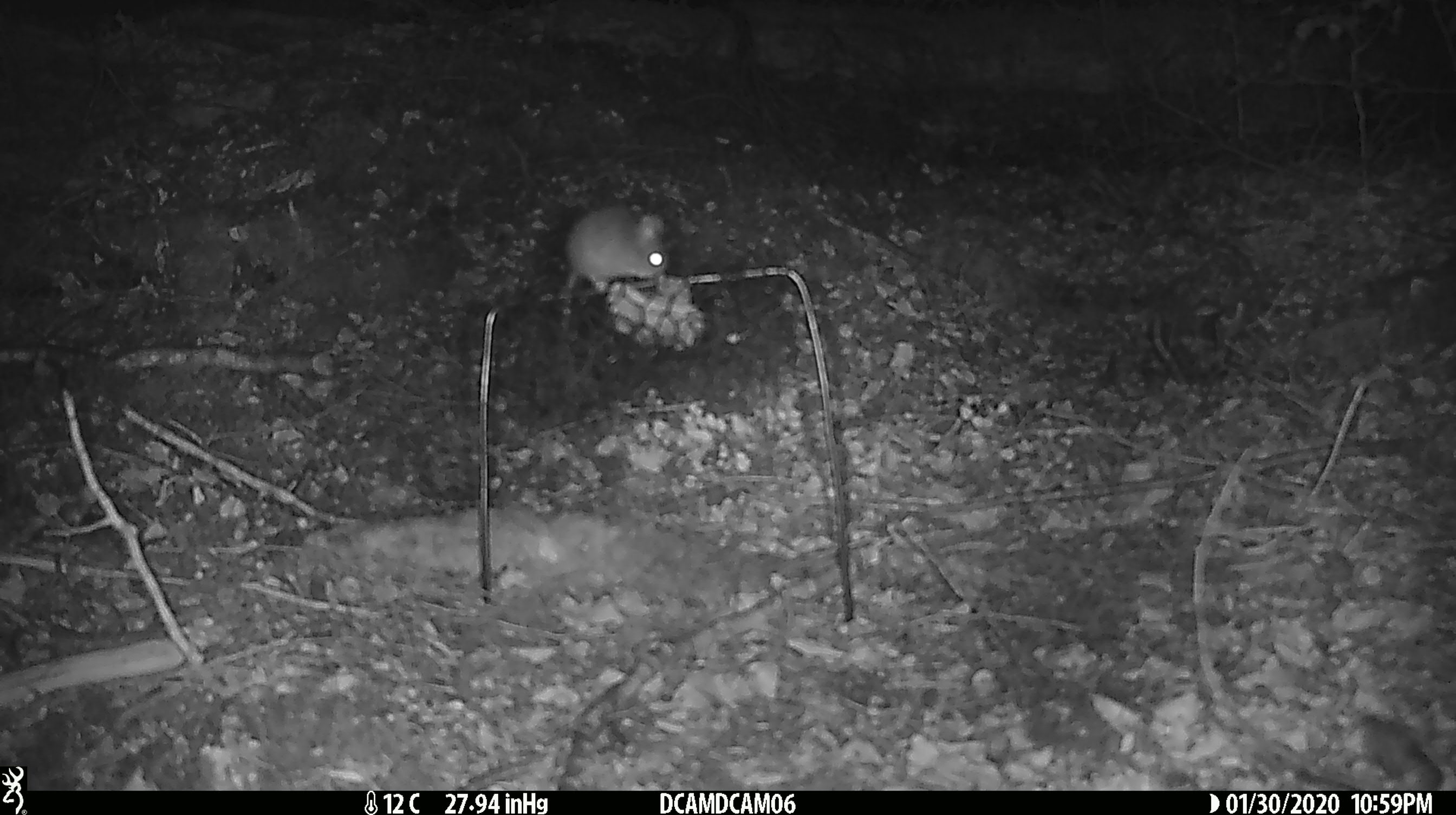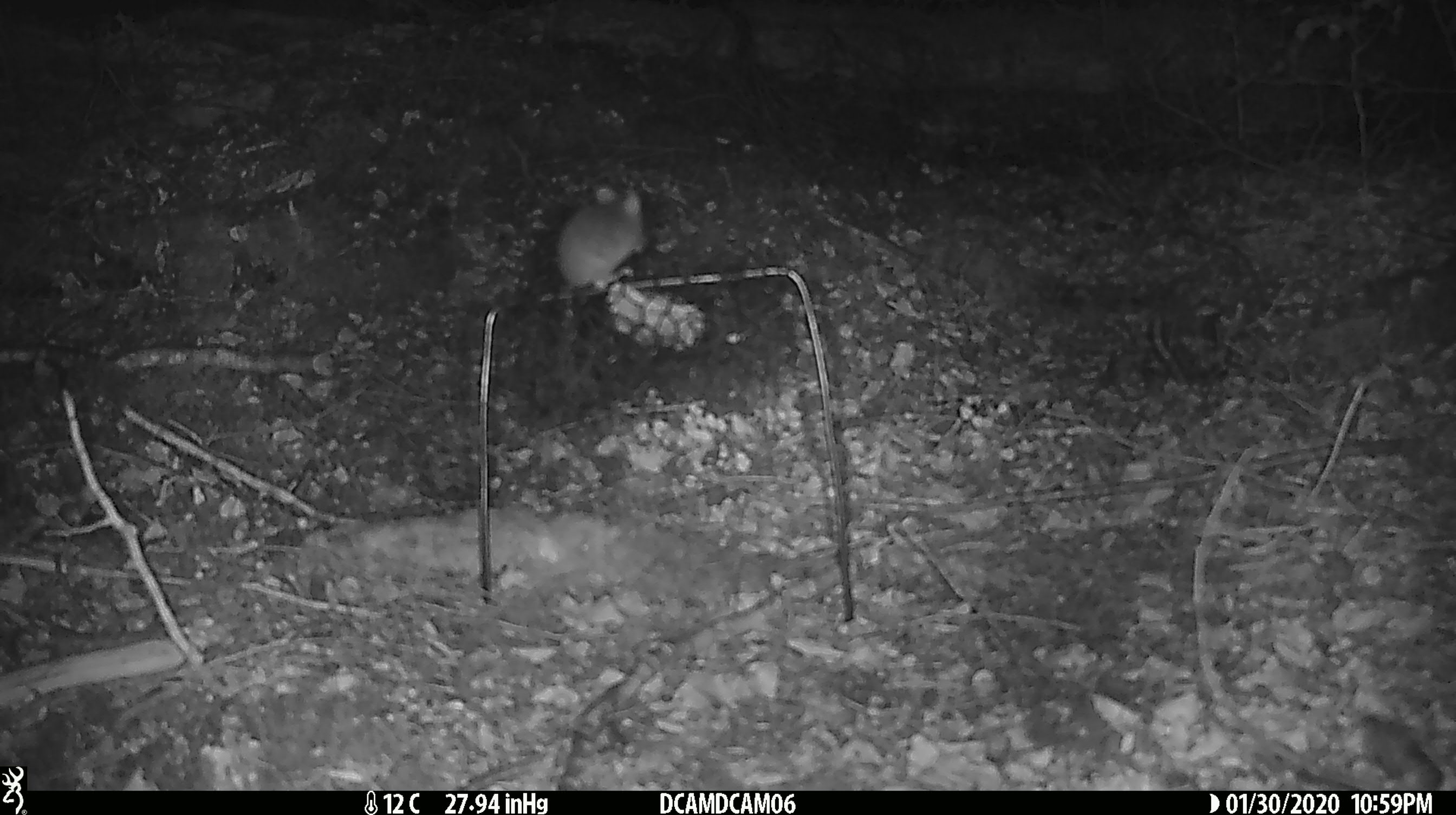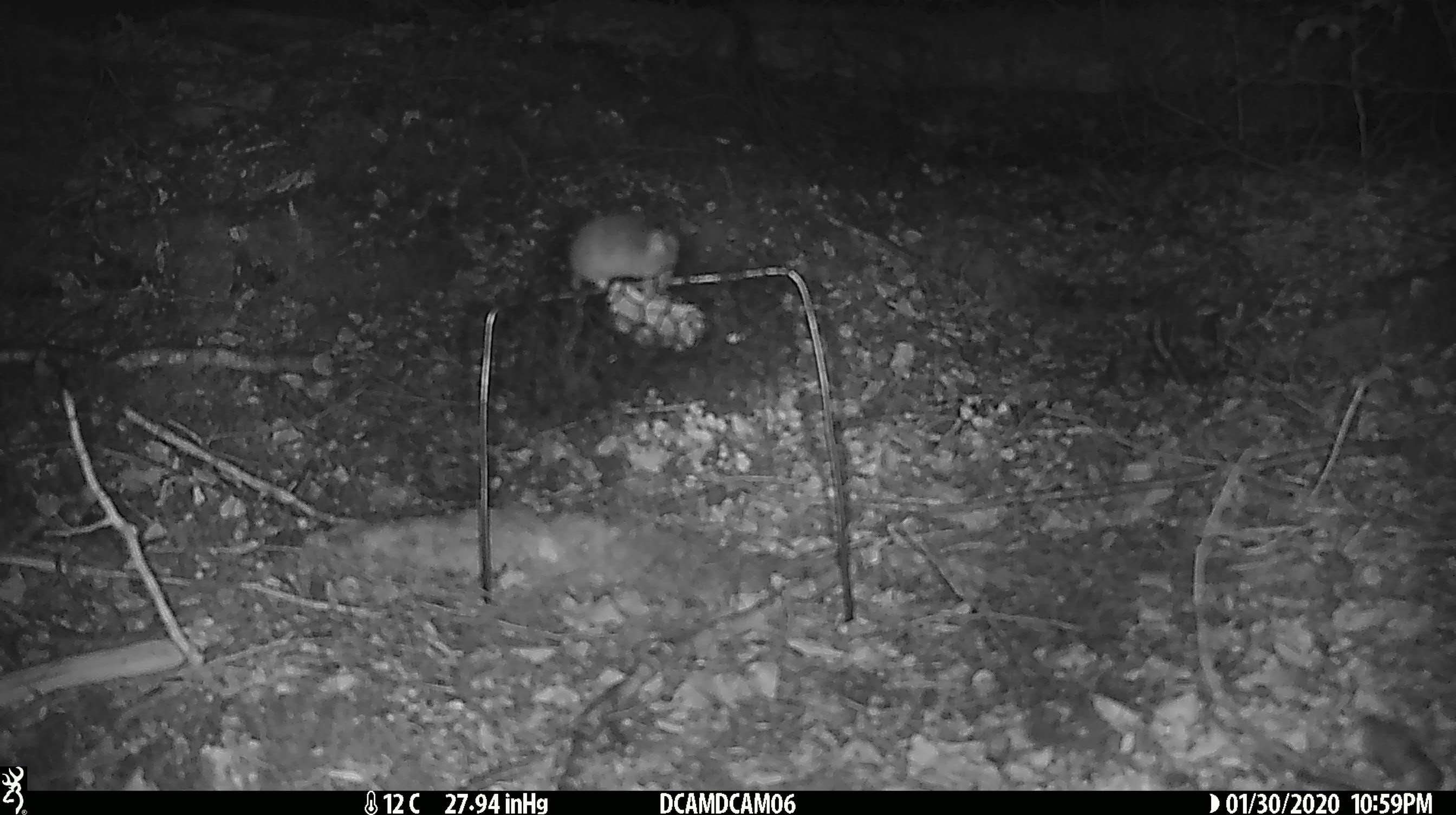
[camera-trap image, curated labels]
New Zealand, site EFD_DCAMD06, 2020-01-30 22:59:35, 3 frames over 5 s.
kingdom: Animalia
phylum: Chordata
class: Mammalia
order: Rodentia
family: Muridae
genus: Mus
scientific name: Mus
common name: mouse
Mouse (Mus).